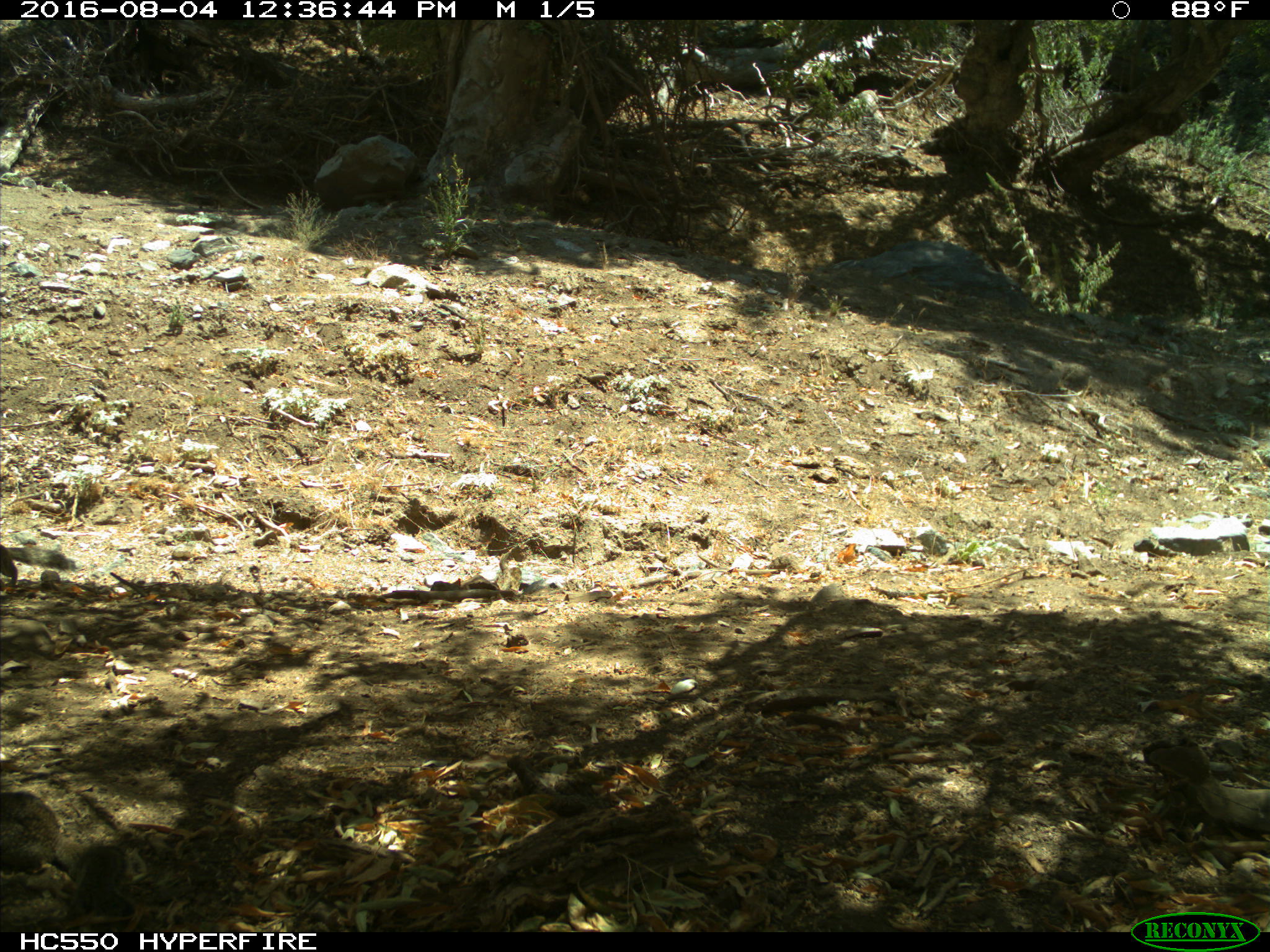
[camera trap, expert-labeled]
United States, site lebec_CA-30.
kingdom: Animalia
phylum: Chordata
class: Mammalia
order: Rodentia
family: Sciuridae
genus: Otospermophilus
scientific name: Otospermophilus beecheyi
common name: california ground squirrel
Otospermophilus beecheyi (california ground squirrel).